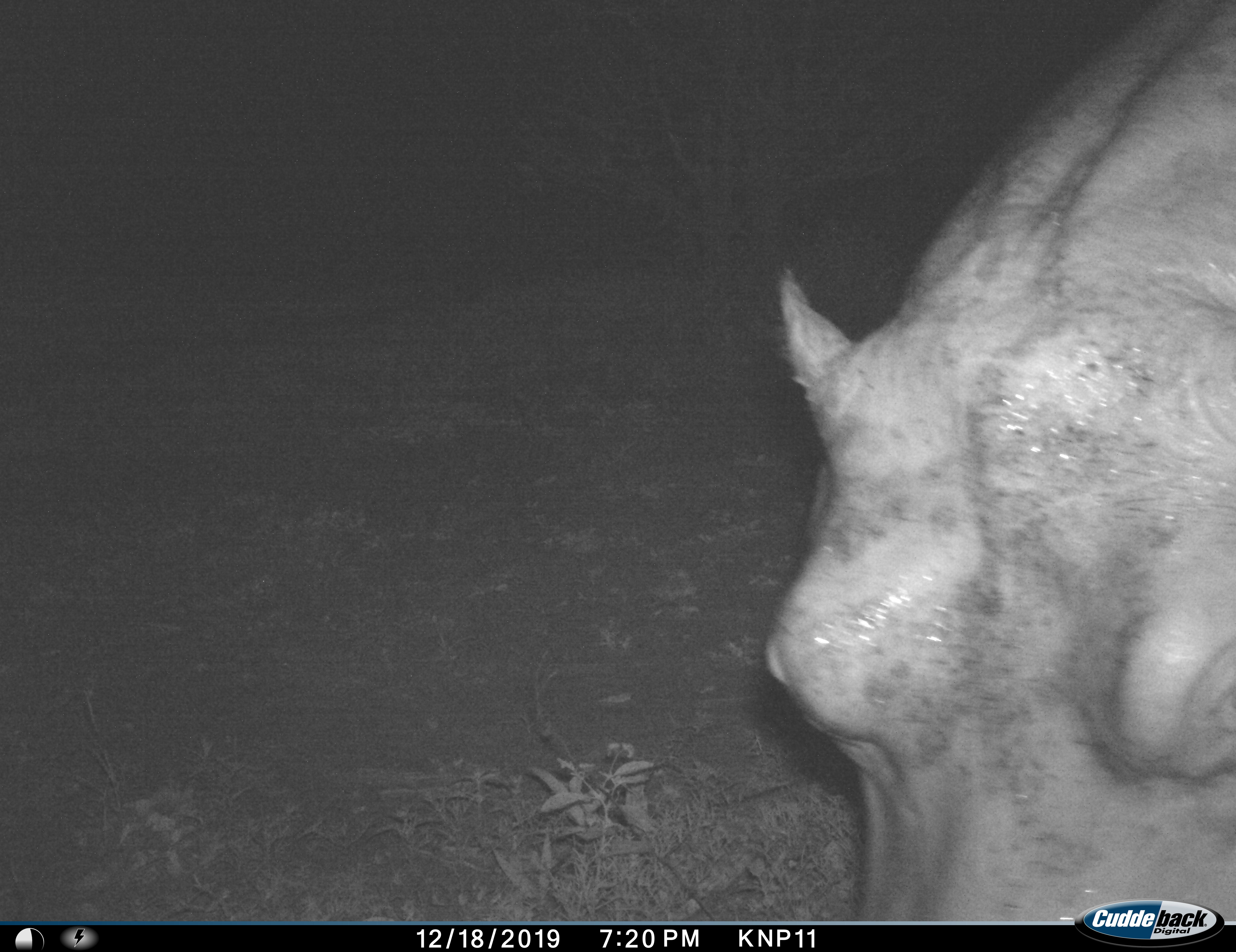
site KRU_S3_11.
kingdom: Animalia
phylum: Chordata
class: Mammalia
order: Artiodactyla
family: Hippopotamidae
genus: Hippopotamus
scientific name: Hippopotamus amphibius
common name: hippopotamus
Hippopotamus (Hippopotamus amphibius), count 1. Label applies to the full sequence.